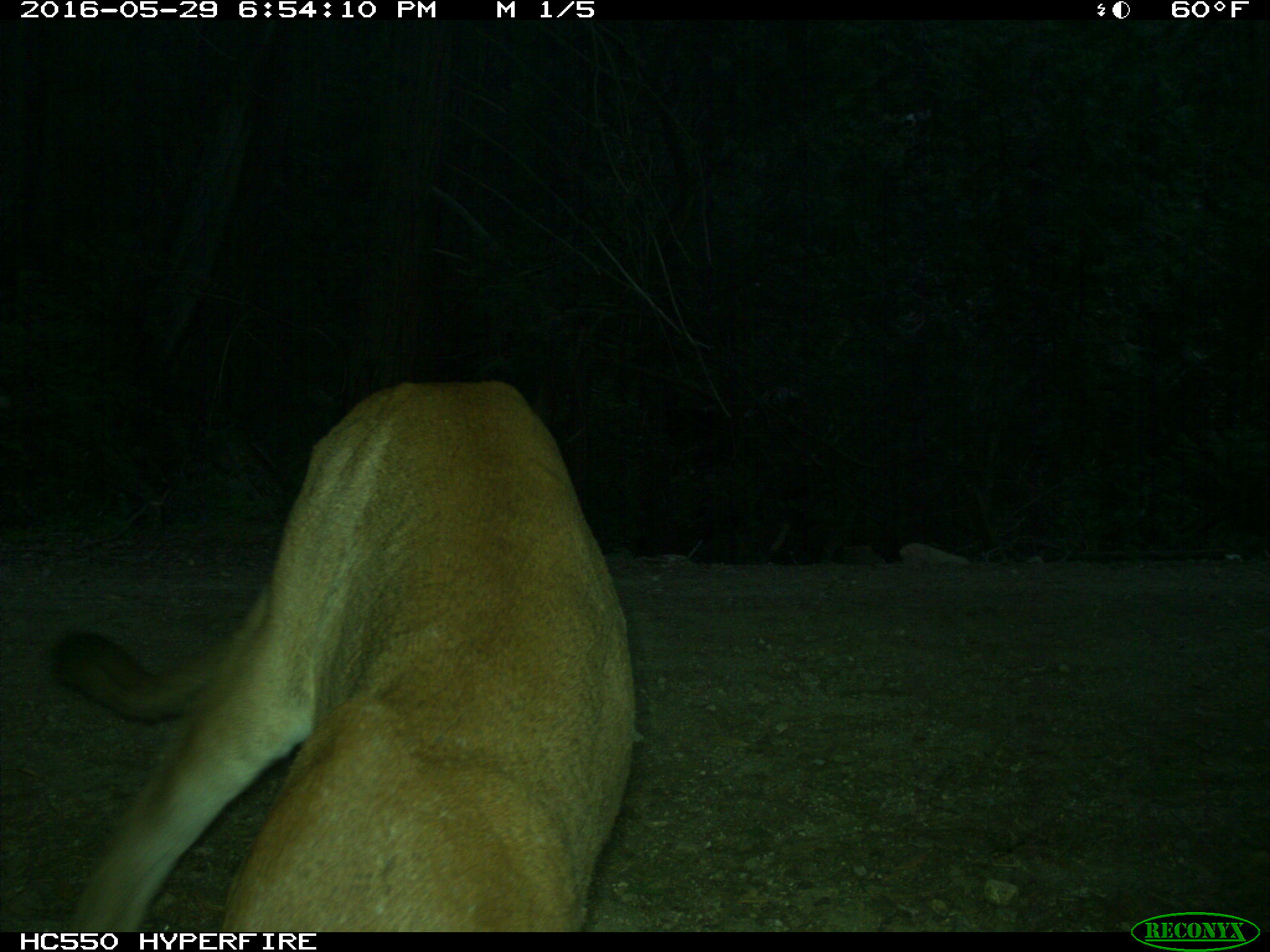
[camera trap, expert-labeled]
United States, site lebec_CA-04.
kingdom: Animalia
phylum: Chordata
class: Mammalia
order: Carnivora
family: Felidae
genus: Puma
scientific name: Puma concolor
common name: mountain lion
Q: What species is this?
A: Puma concolor (mountain lion).